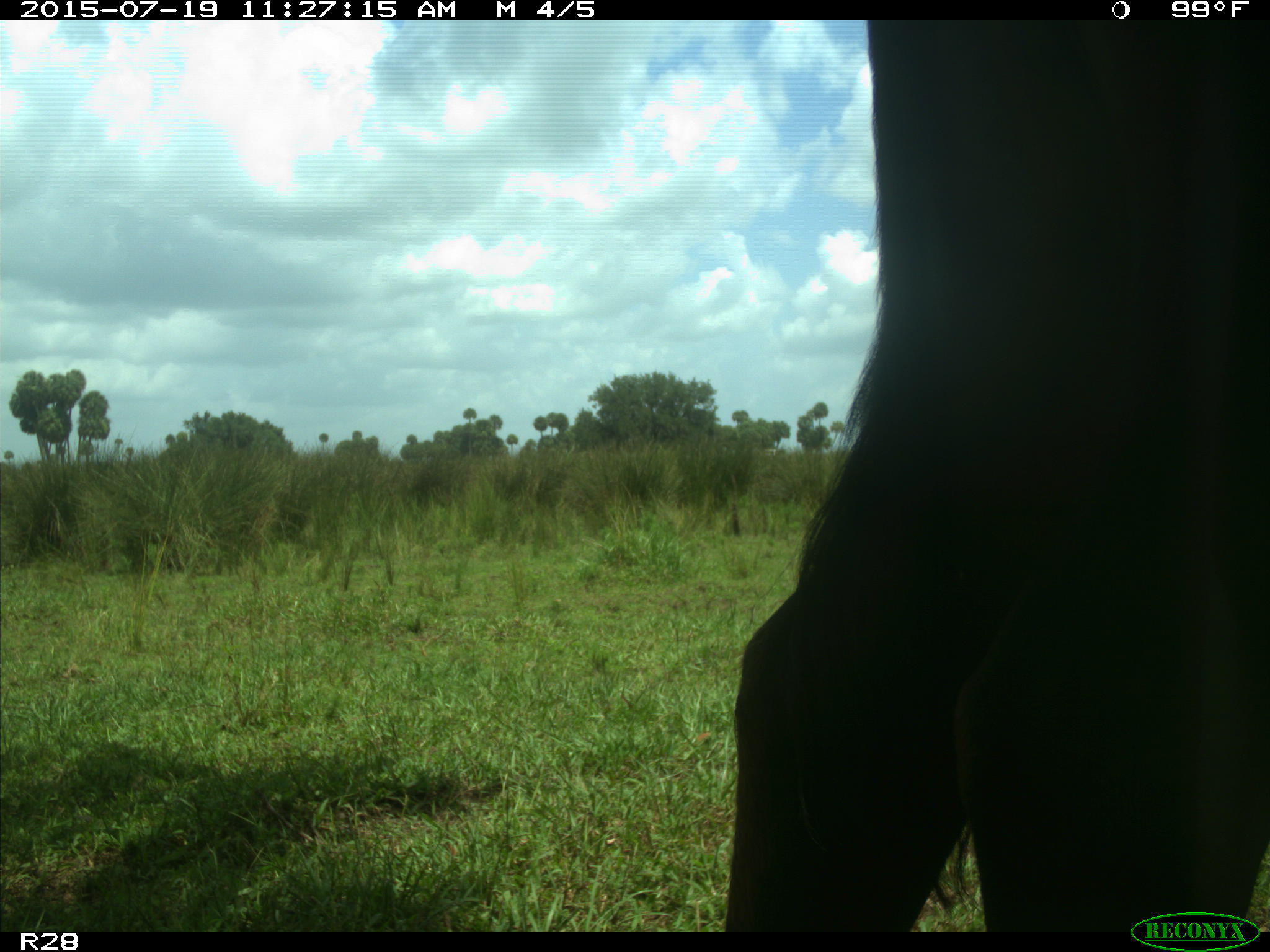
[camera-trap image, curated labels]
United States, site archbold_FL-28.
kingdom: Animalia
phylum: Chordata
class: Mammalia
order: Artiodactyla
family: Bovidae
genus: Bos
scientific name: Bos taurus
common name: domestic cow